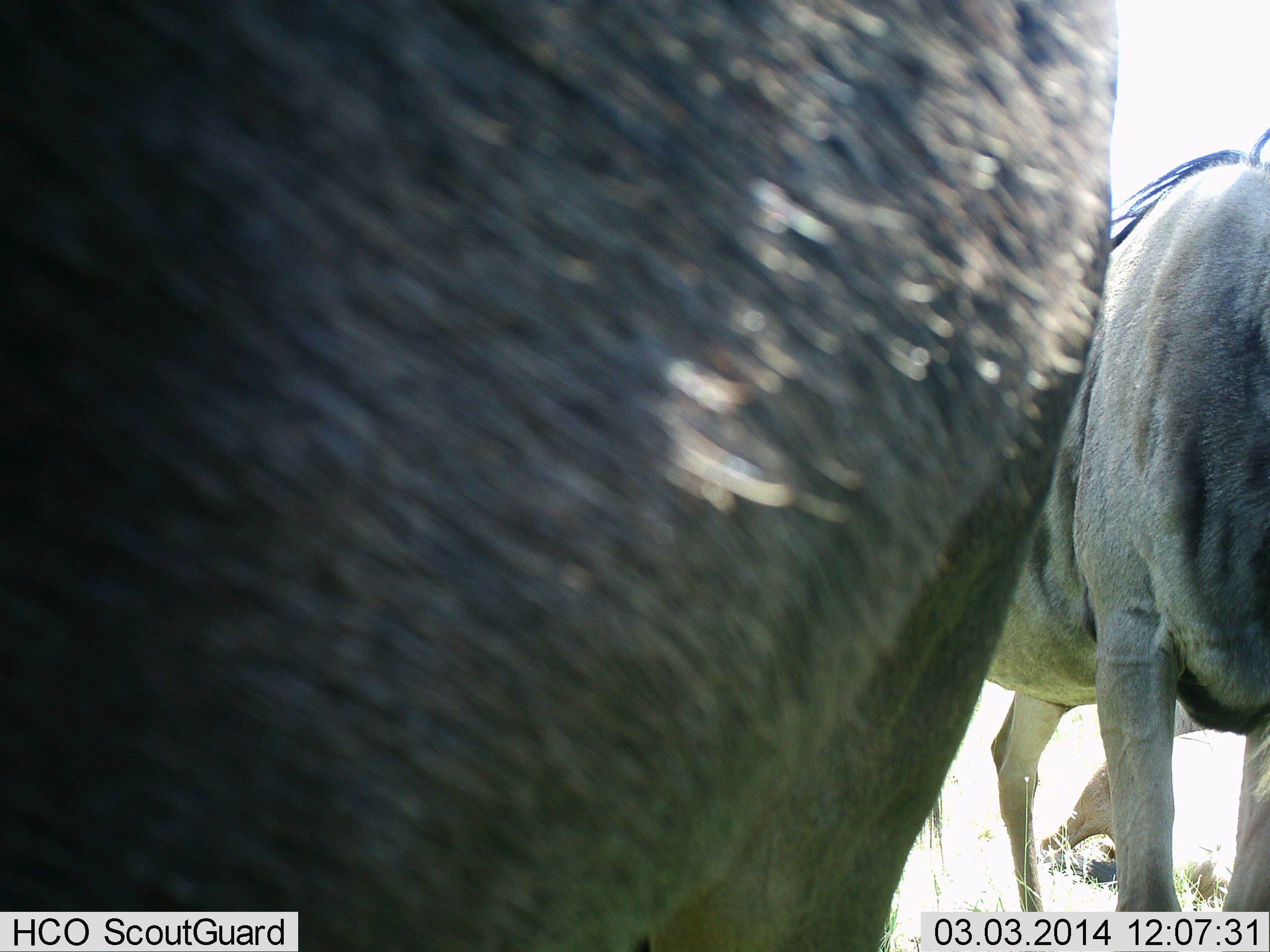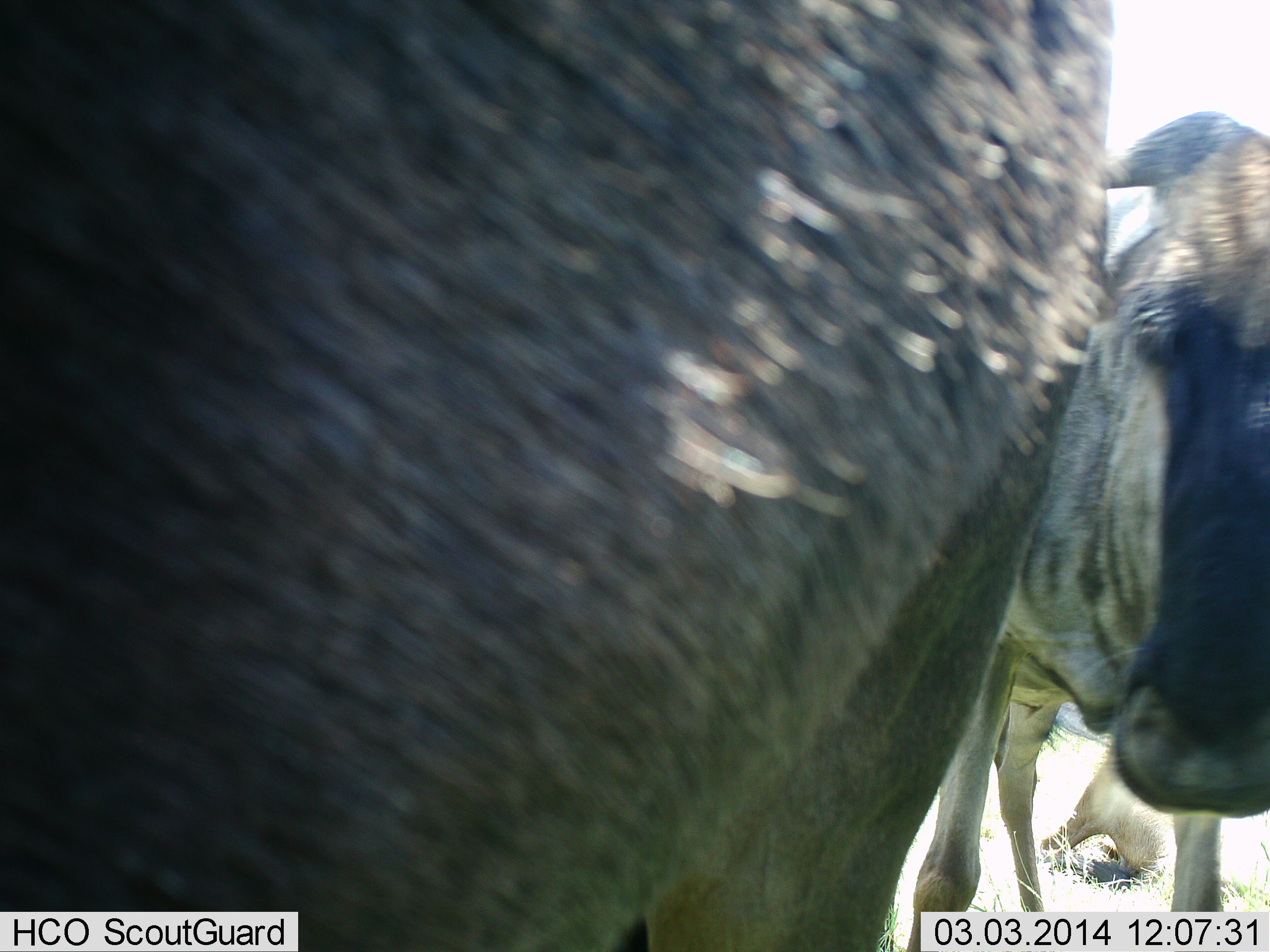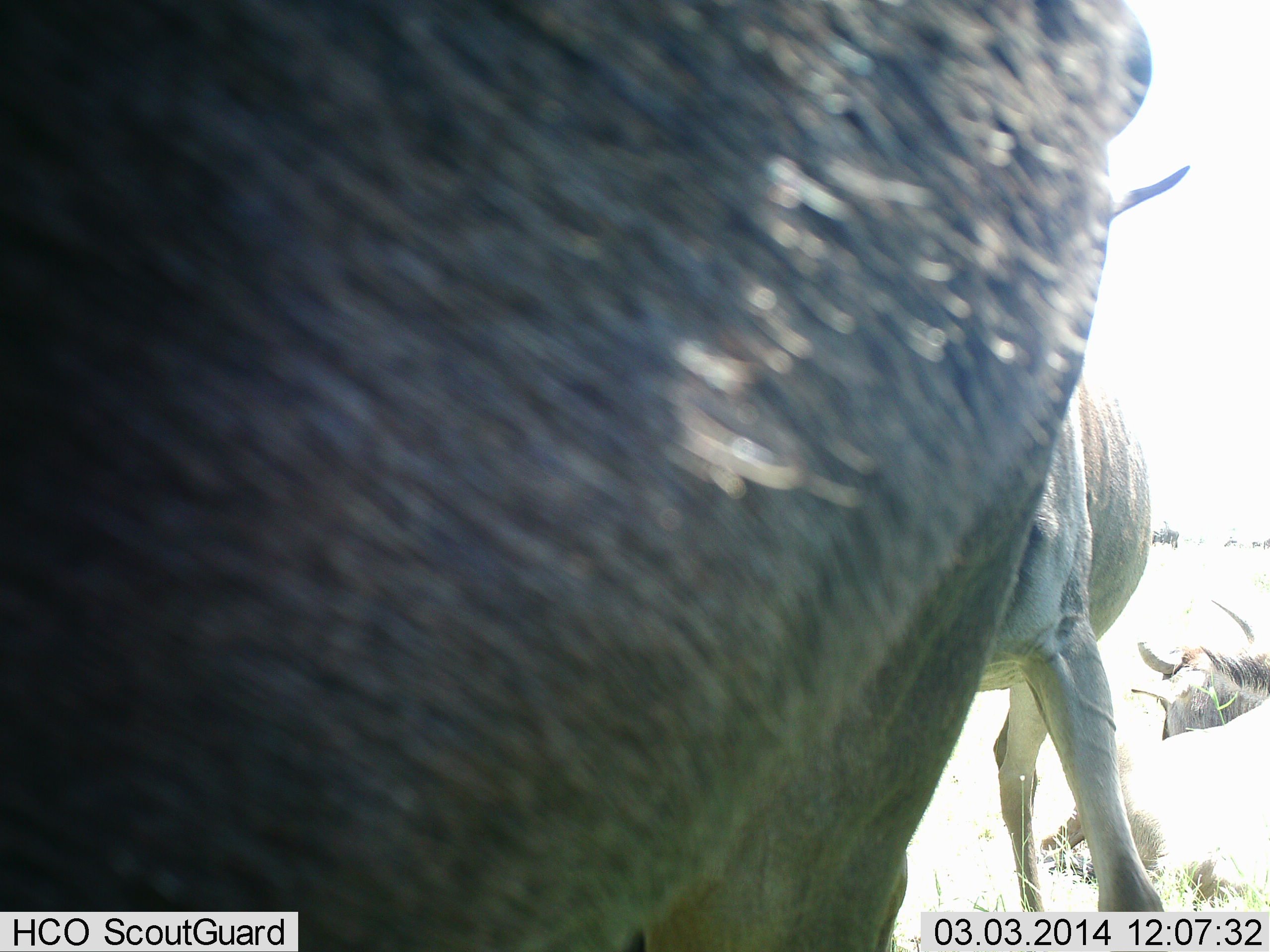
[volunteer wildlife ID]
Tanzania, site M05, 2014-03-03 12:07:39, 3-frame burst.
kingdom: Animalia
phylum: Chordata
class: Mammalia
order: Artiodactyla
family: Bovidae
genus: Connochaetes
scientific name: Connochaetes taurinus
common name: blue wildebeest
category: wildebeest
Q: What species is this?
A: Wildebeest (blue wildebeest) (Connochaetes taurinus).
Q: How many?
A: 3.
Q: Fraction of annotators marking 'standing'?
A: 100%.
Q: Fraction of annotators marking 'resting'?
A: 60%.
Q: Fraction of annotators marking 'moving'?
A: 20%.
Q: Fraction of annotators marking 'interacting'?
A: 10%.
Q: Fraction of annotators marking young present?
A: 0%.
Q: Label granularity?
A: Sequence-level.